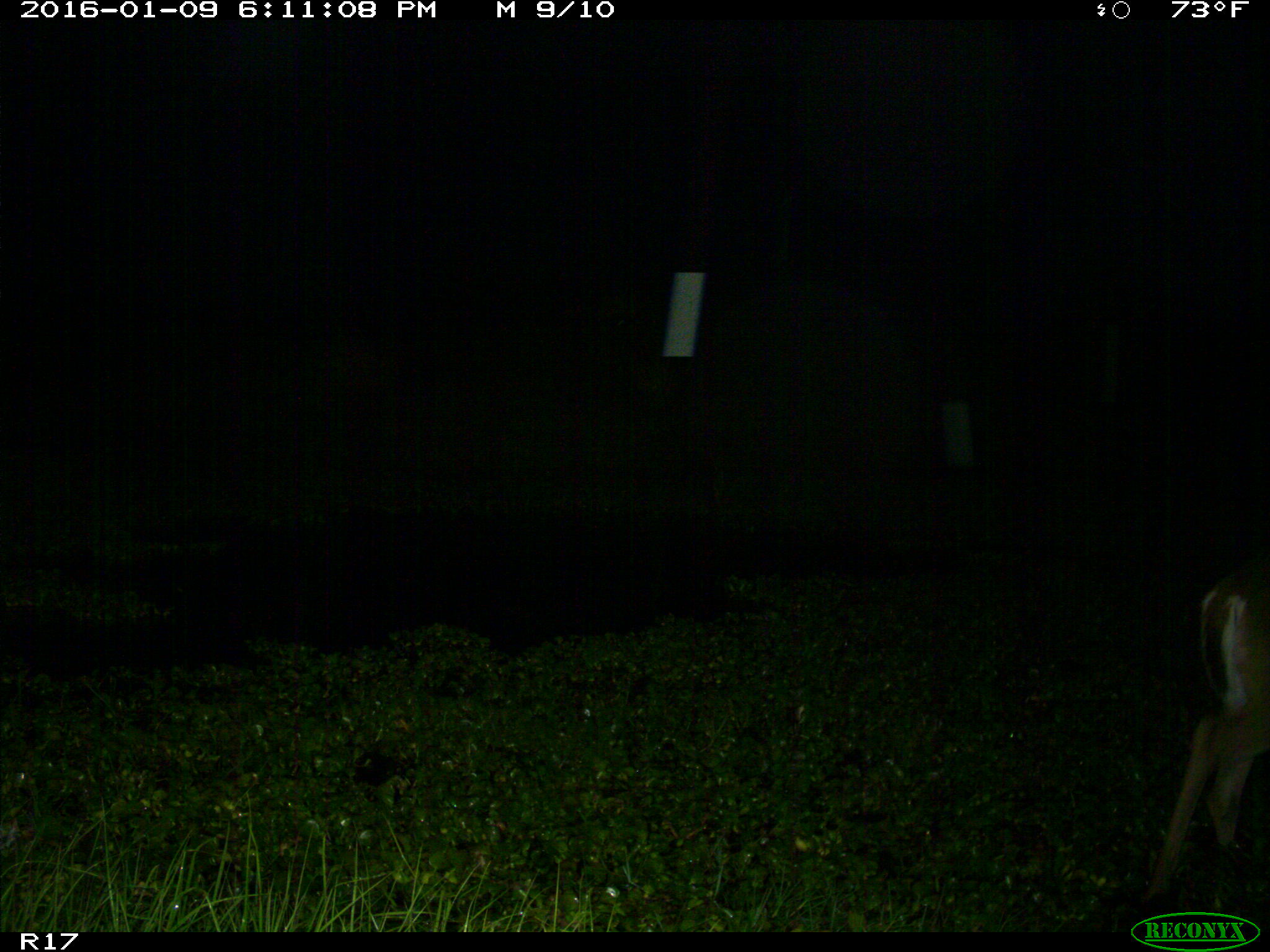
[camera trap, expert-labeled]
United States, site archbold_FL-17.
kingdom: Animalia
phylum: Chordata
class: Mammalia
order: Artiodactyla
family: Cervidae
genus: Odocoileus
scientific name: Odocoileus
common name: deer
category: unidentified deer